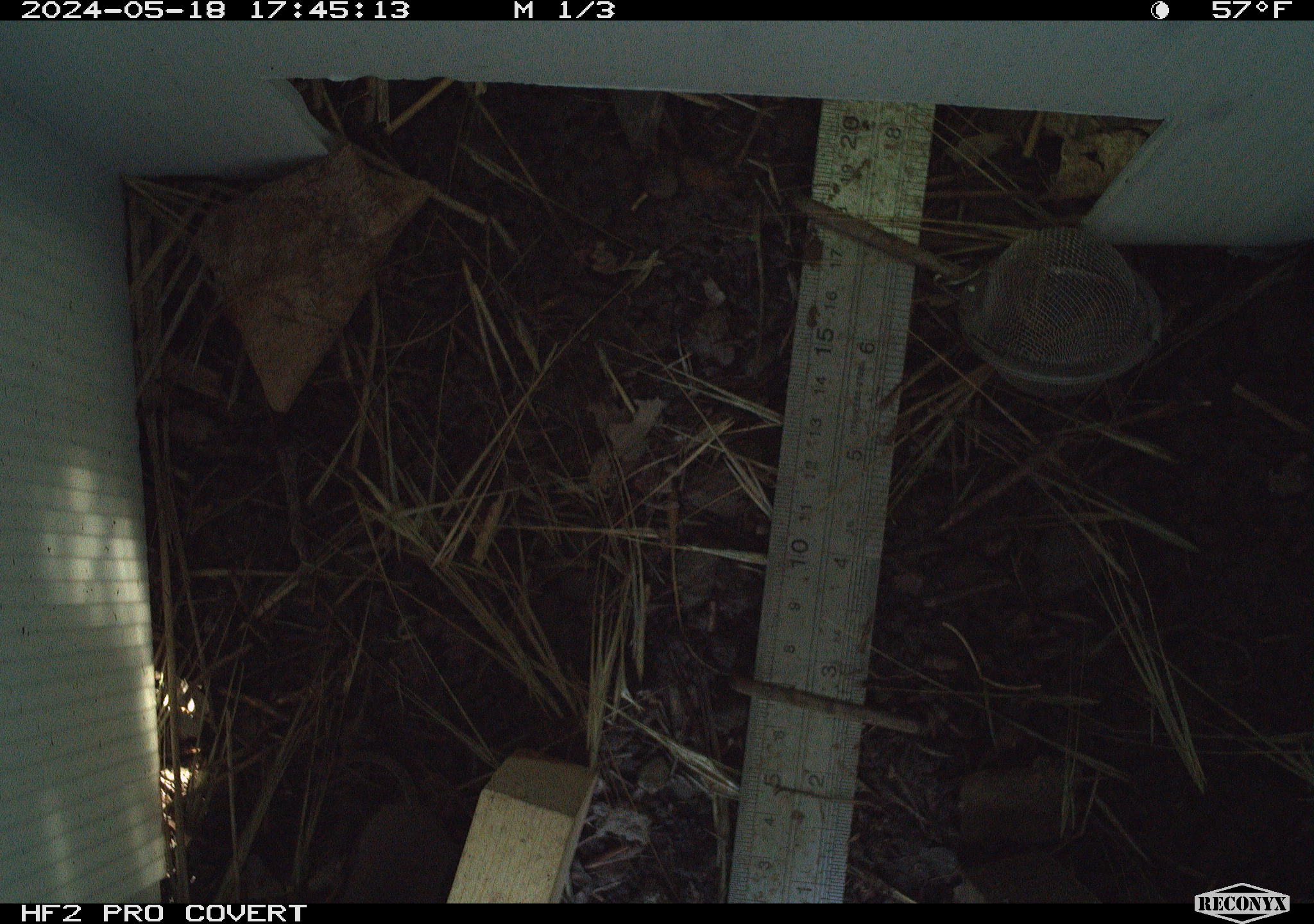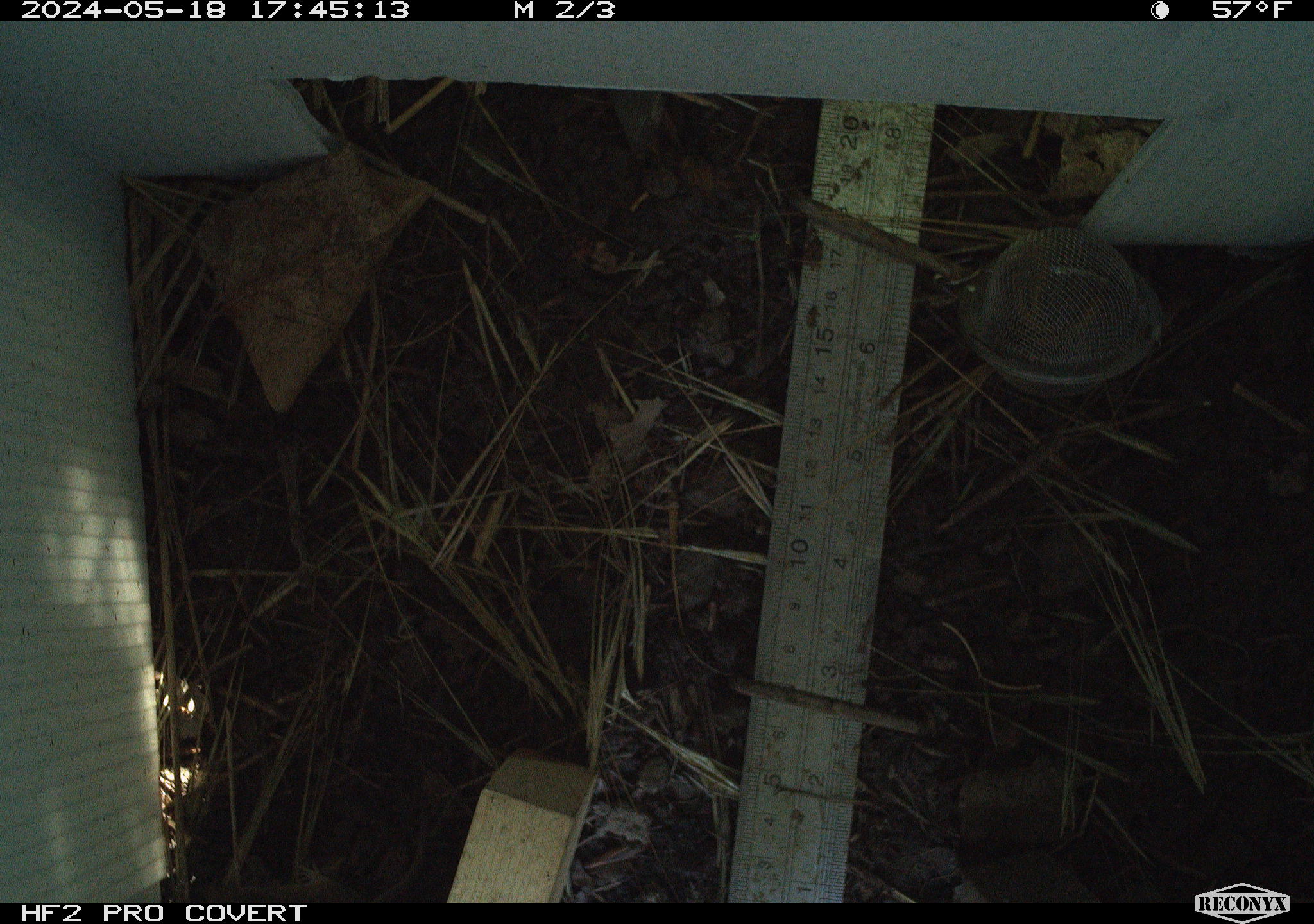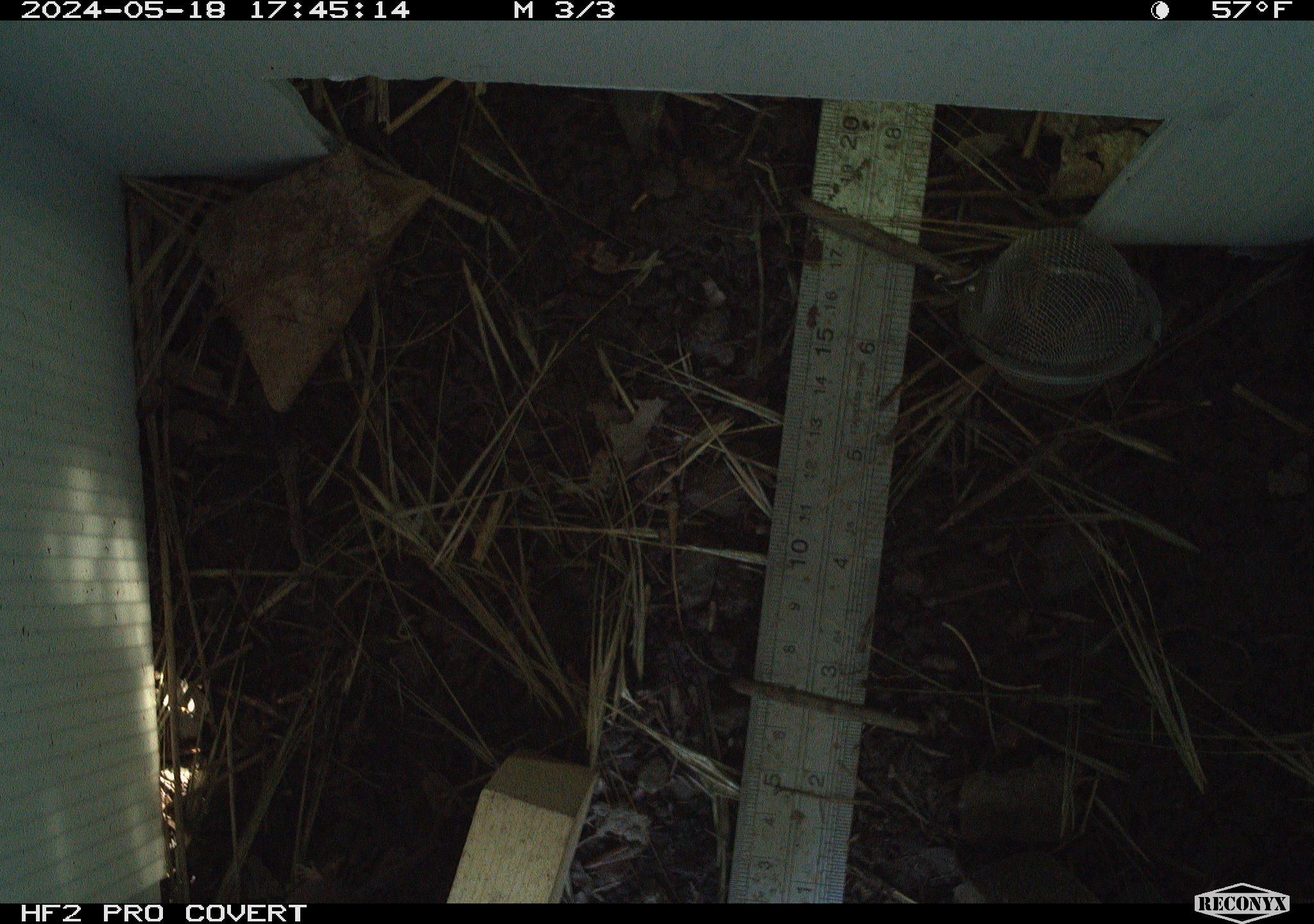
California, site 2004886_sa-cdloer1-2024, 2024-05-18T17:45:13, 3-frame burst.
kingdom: Animalia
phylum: Chordata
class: Mammalia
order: Eulipotyphla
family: Soricidae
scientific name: Soricidae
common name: shrews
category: soricidae family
Soricidae family (shrews) (Soricidae).